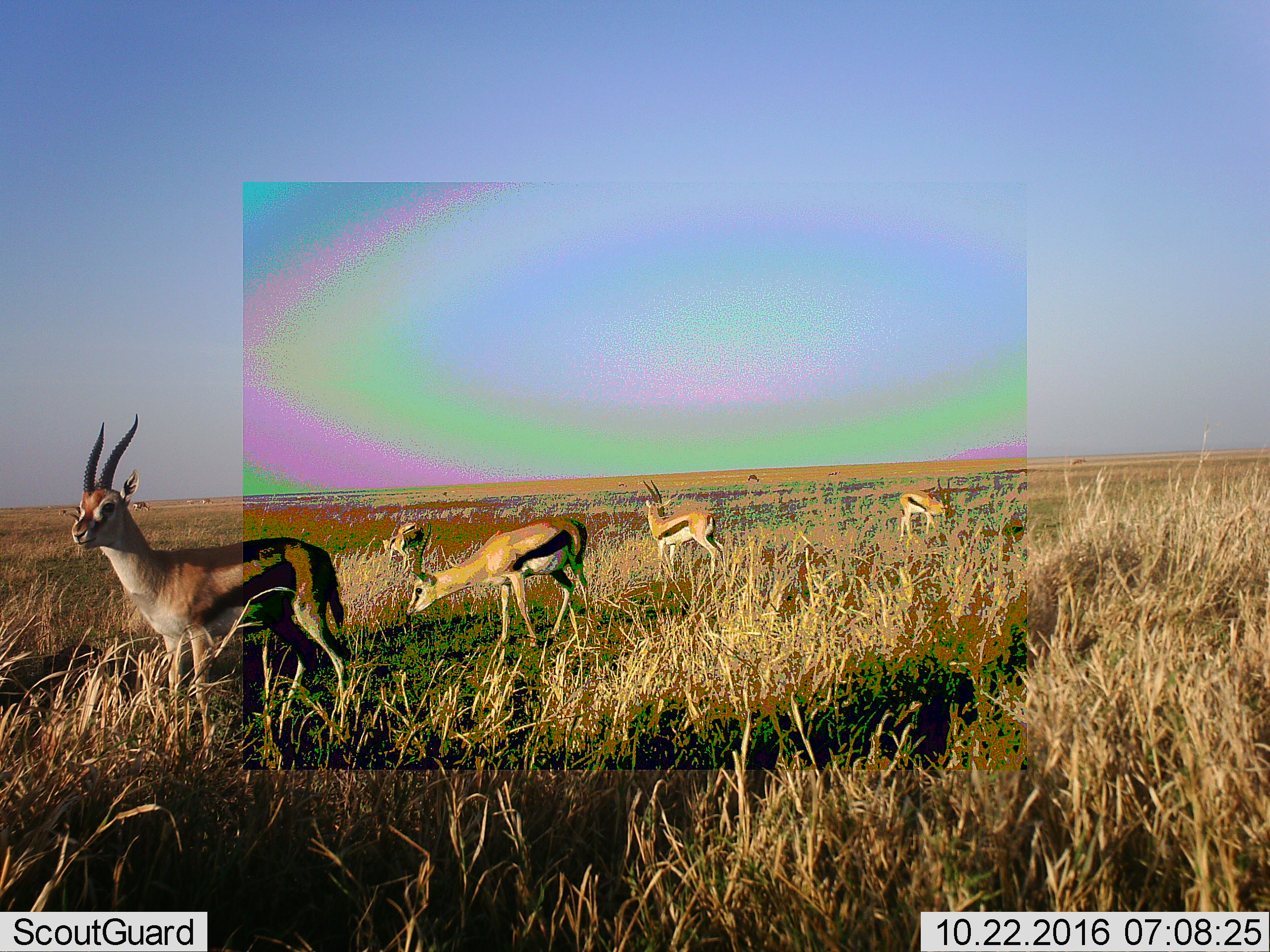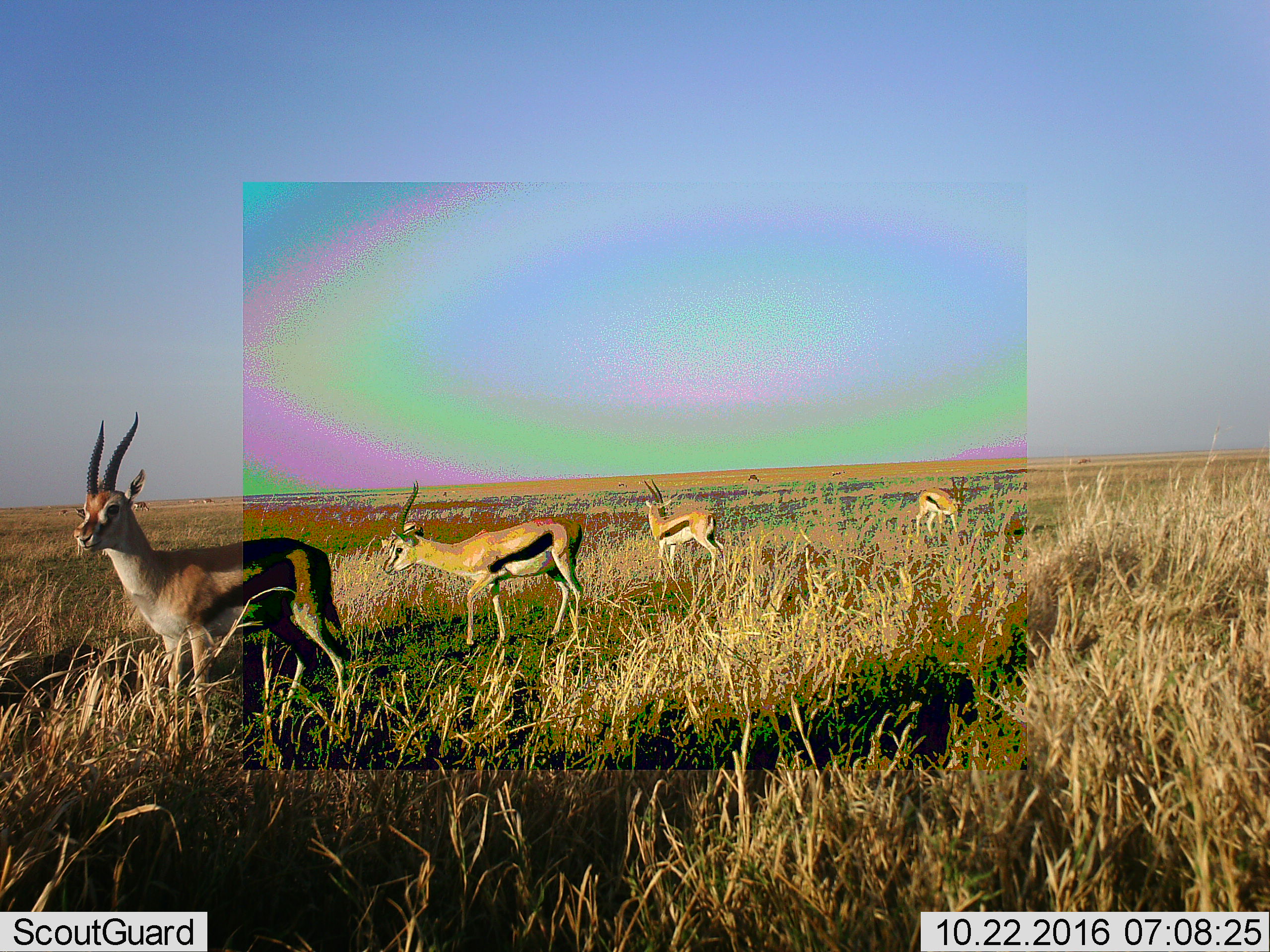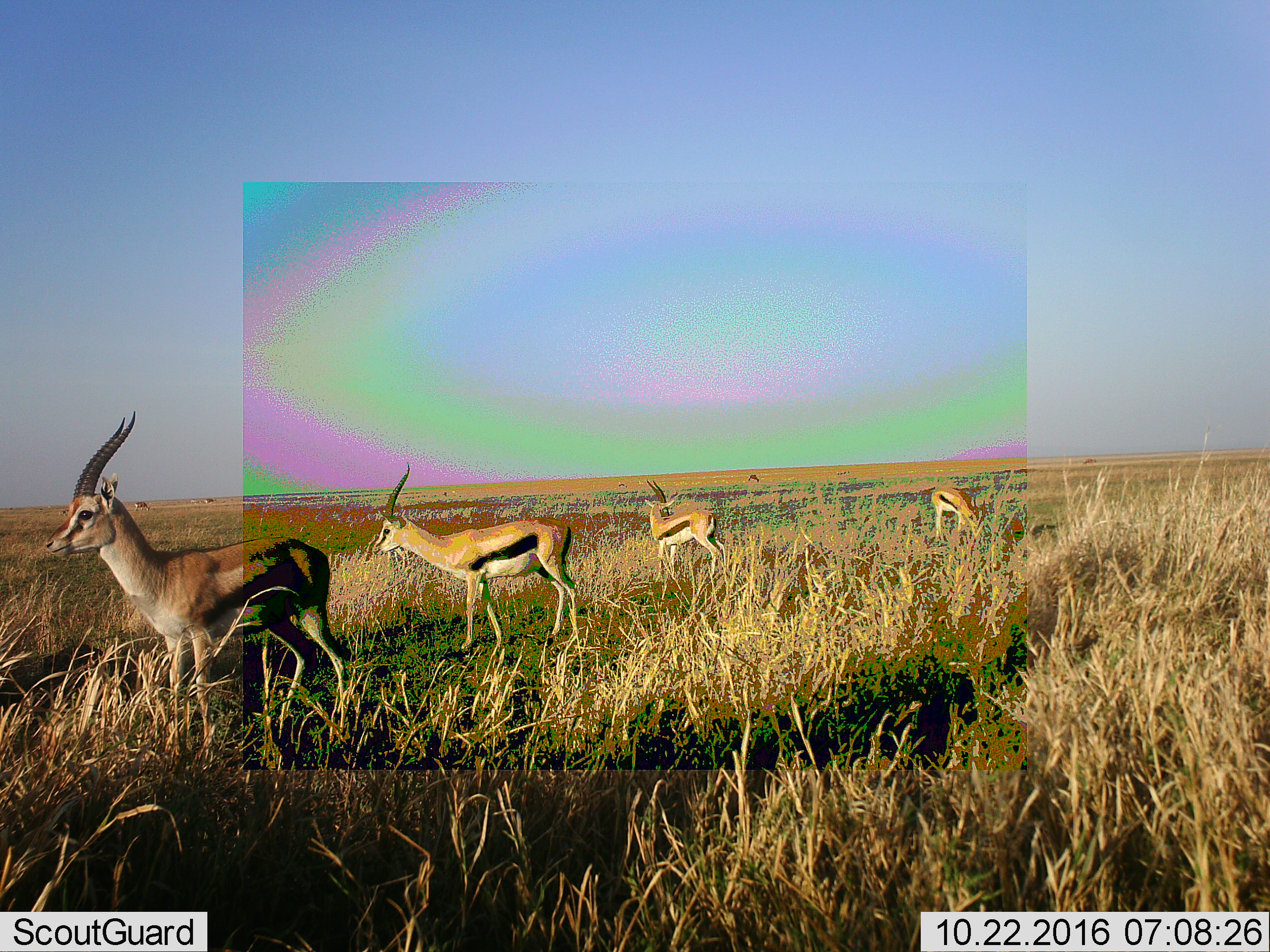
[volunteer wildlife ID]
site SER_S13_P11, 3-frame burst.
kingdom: Animalia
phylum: Chordata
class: Mammalia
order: Artiodactyla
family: Bovidae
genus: Eudorcas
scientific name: Eudorcas thomsonii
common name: thomson's gazelle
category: gazellethomsons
Gazellethomsons (thomson's gazelle) (Eudorcas thomsonii), count 5. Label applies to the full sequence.